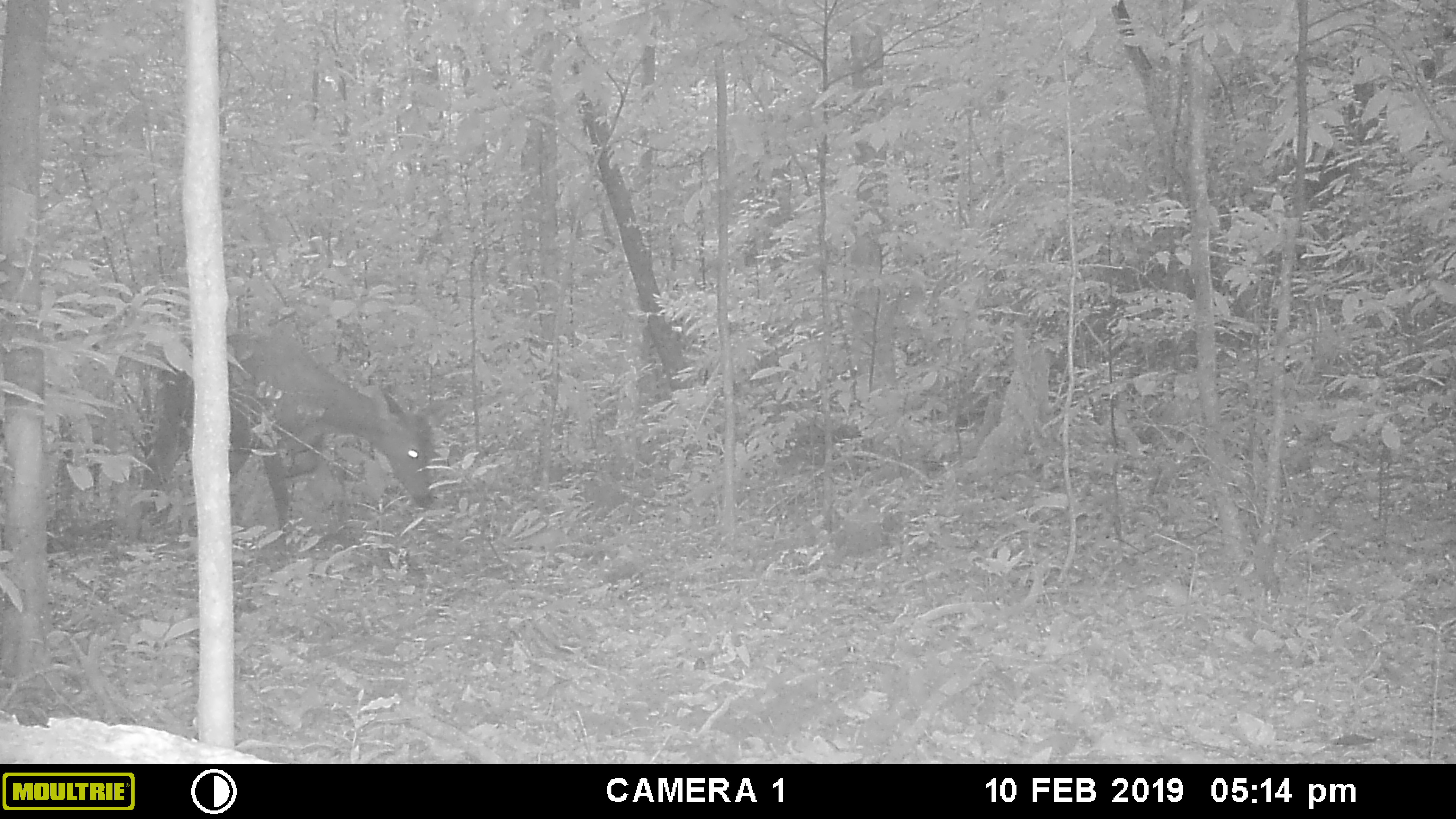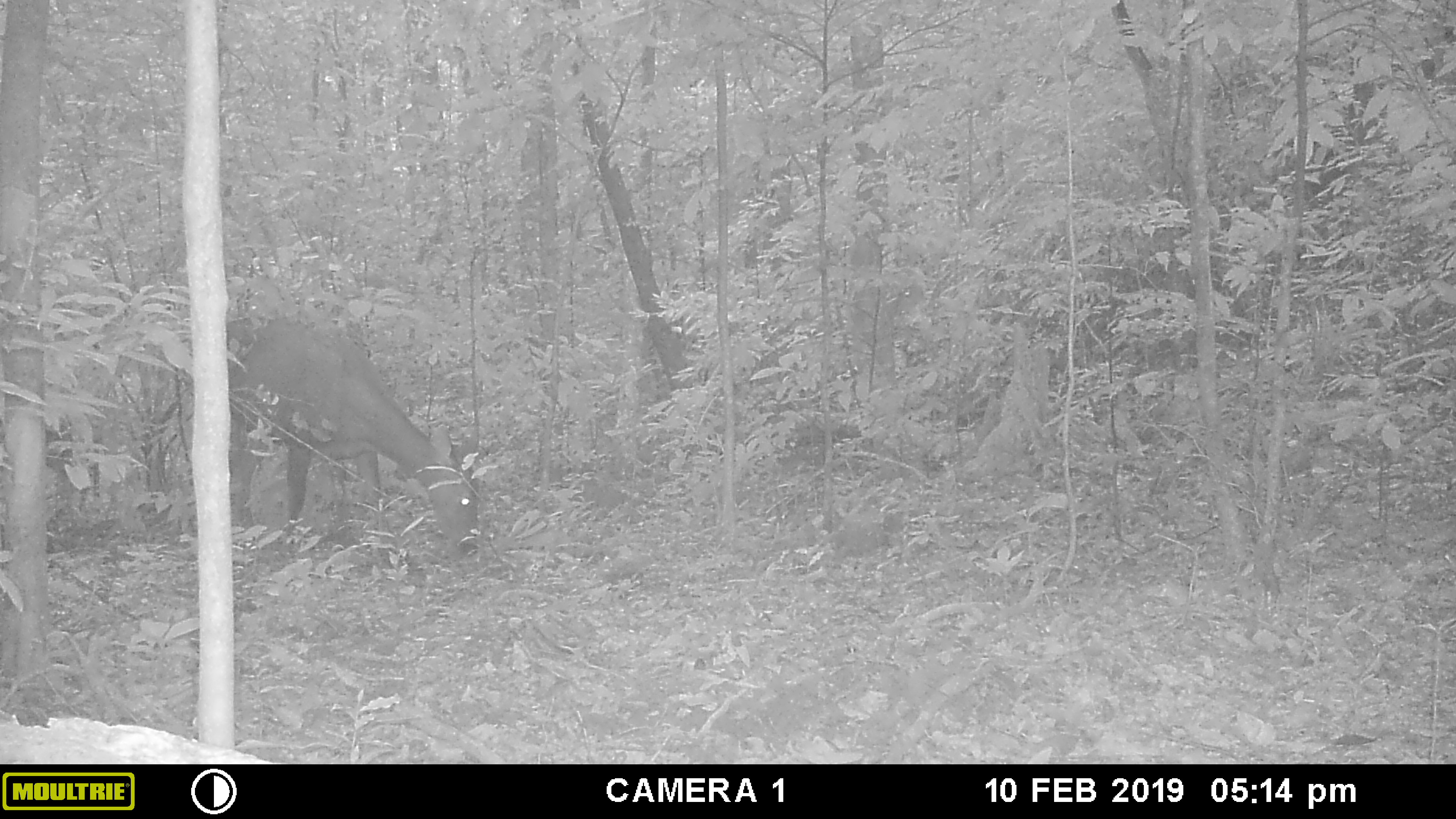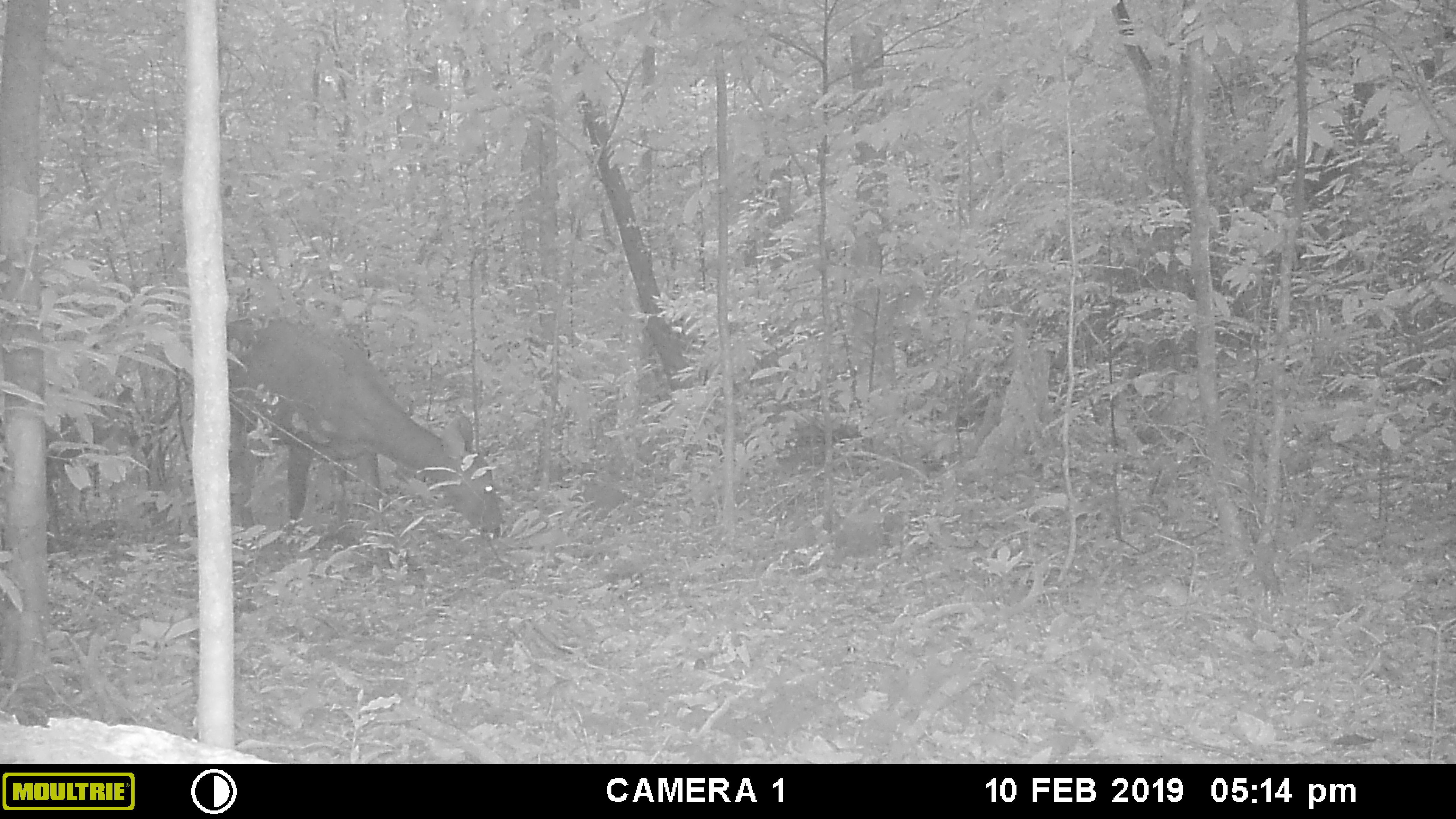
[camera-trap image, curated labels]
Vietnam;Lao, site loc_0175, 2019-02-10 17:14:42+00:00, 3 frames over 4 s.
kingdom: Animalia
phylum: Chordata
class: Mammalia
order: Artiodactyla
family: Cervidae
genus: Rusa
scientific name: Rusa unicolor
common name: sambar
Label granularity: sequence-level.